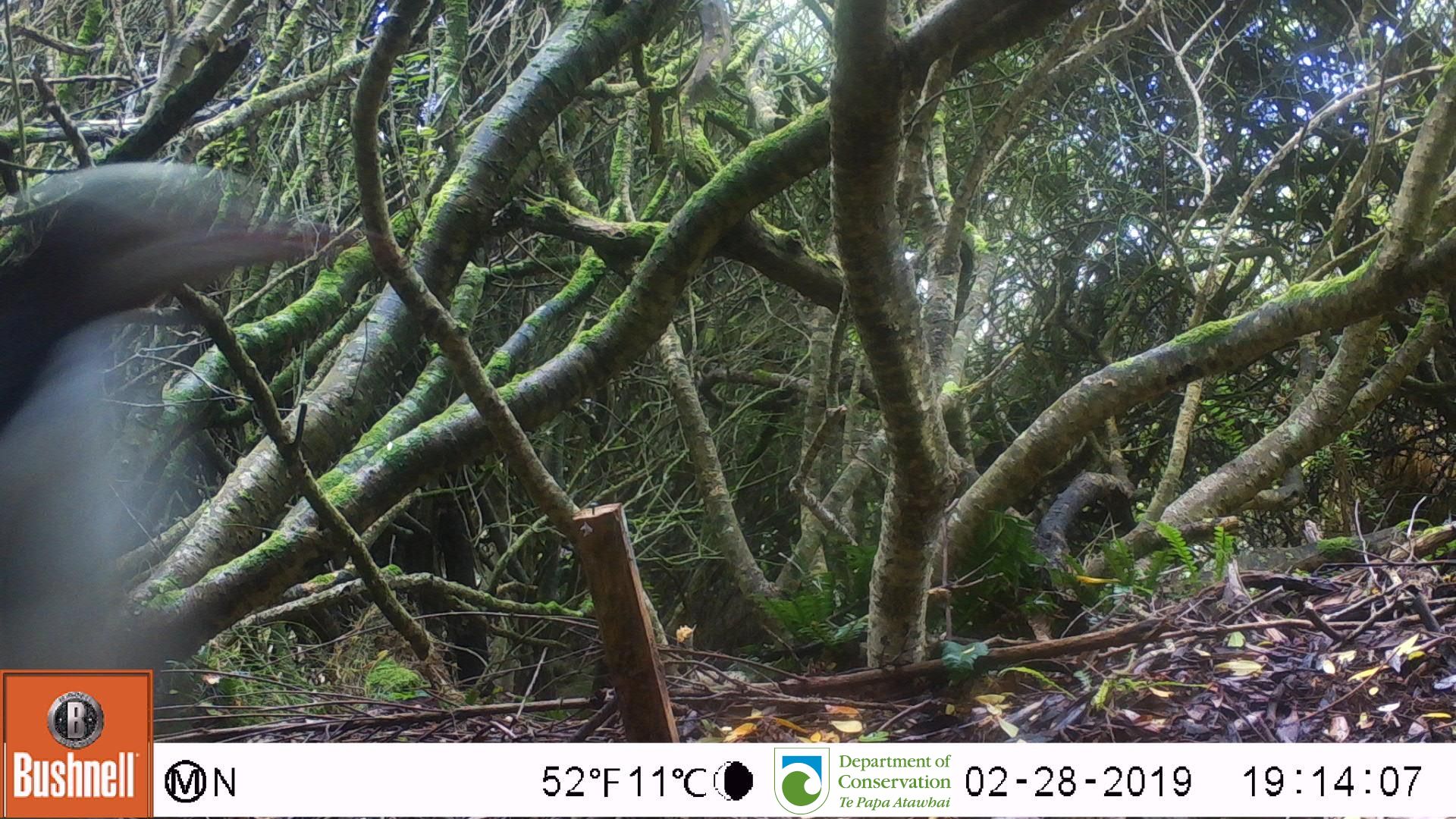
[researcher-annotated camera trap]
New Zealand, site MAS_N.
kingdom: Animalia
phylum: Chordata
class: Aves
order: Sphenisciformes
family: Spheniscidae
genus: Megadyptes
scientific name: Megadyptes antipodes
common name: yellow-eyed penguin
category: yellow eyed penguin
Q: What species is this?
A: Yellow eyed penguin (yellow-eyed penguin) (Megadyptes antipodes).